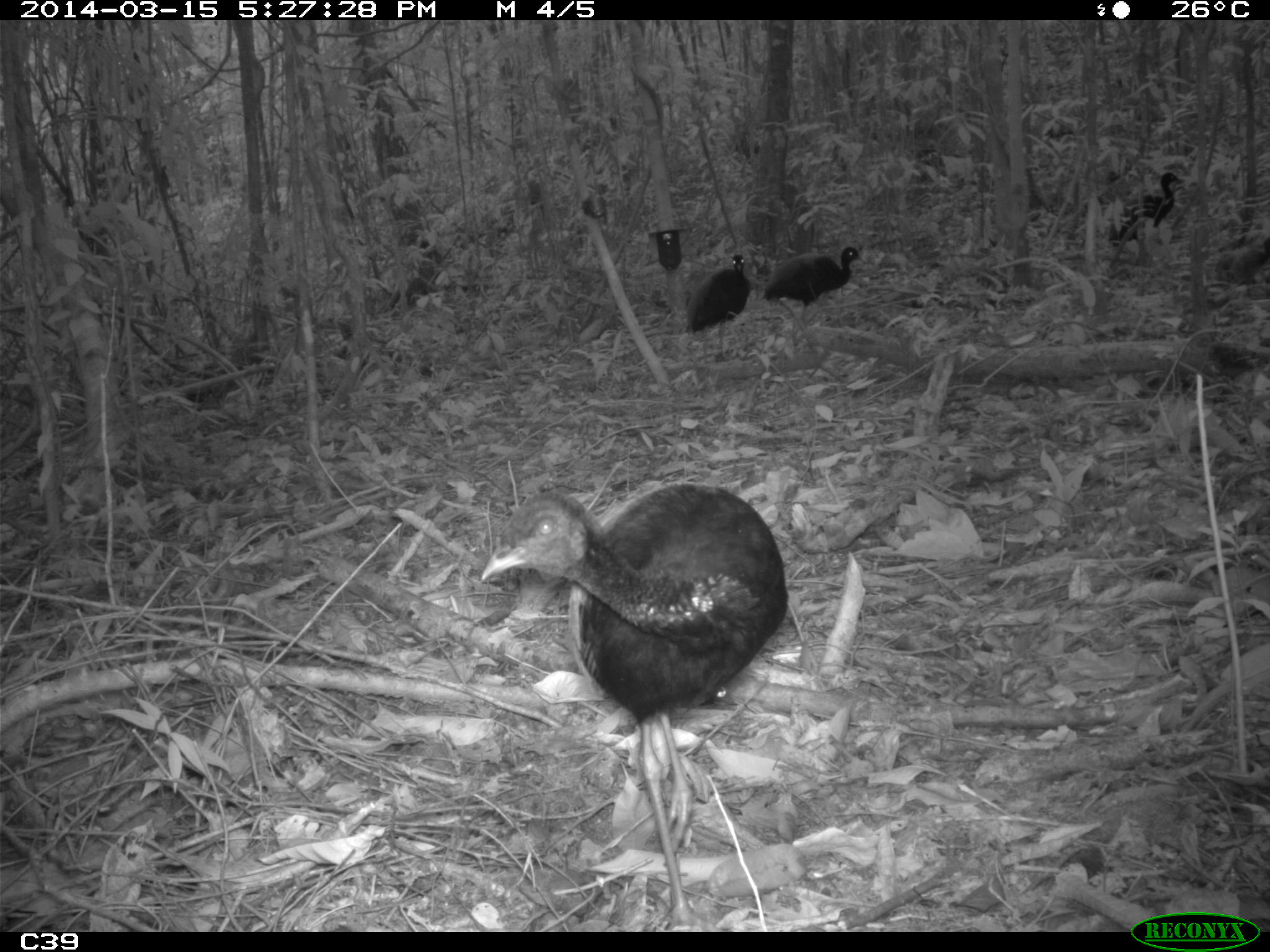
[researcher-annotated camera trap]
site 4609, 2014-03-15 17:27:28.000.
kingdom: Animalia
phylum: Chordata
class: Aves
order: Gruiformes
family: Psophiidae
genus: Psophia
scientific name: Psophia crepitans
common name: gray-winged trumpeter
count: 8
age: adult